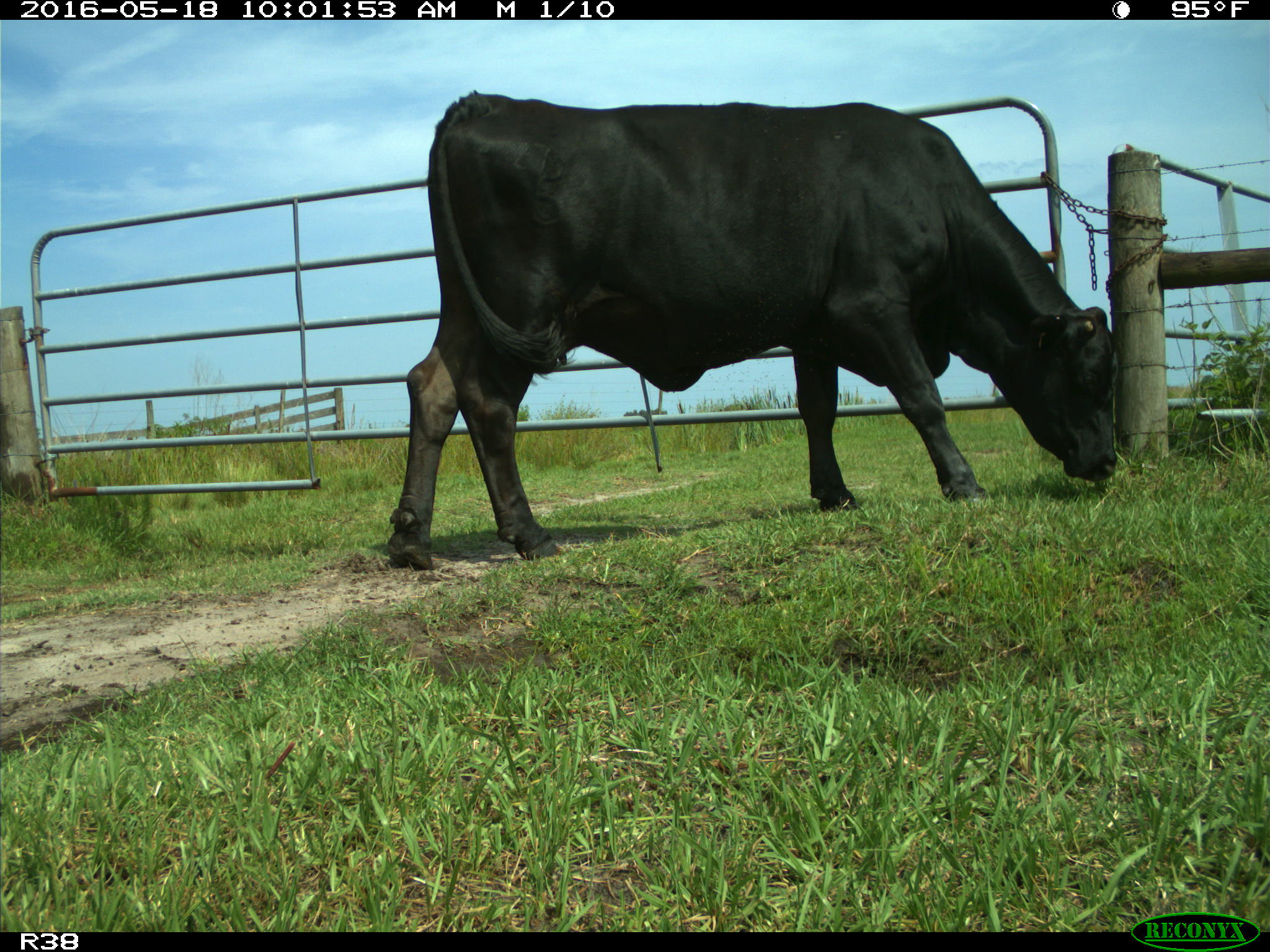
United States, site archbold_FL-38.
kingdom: Animalia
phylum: Chordata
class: Mammalia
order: Artiodactyla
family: Bovidae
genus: Bos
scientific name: Bos taurus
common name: domestic cow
Bos taurus (domestic cow).